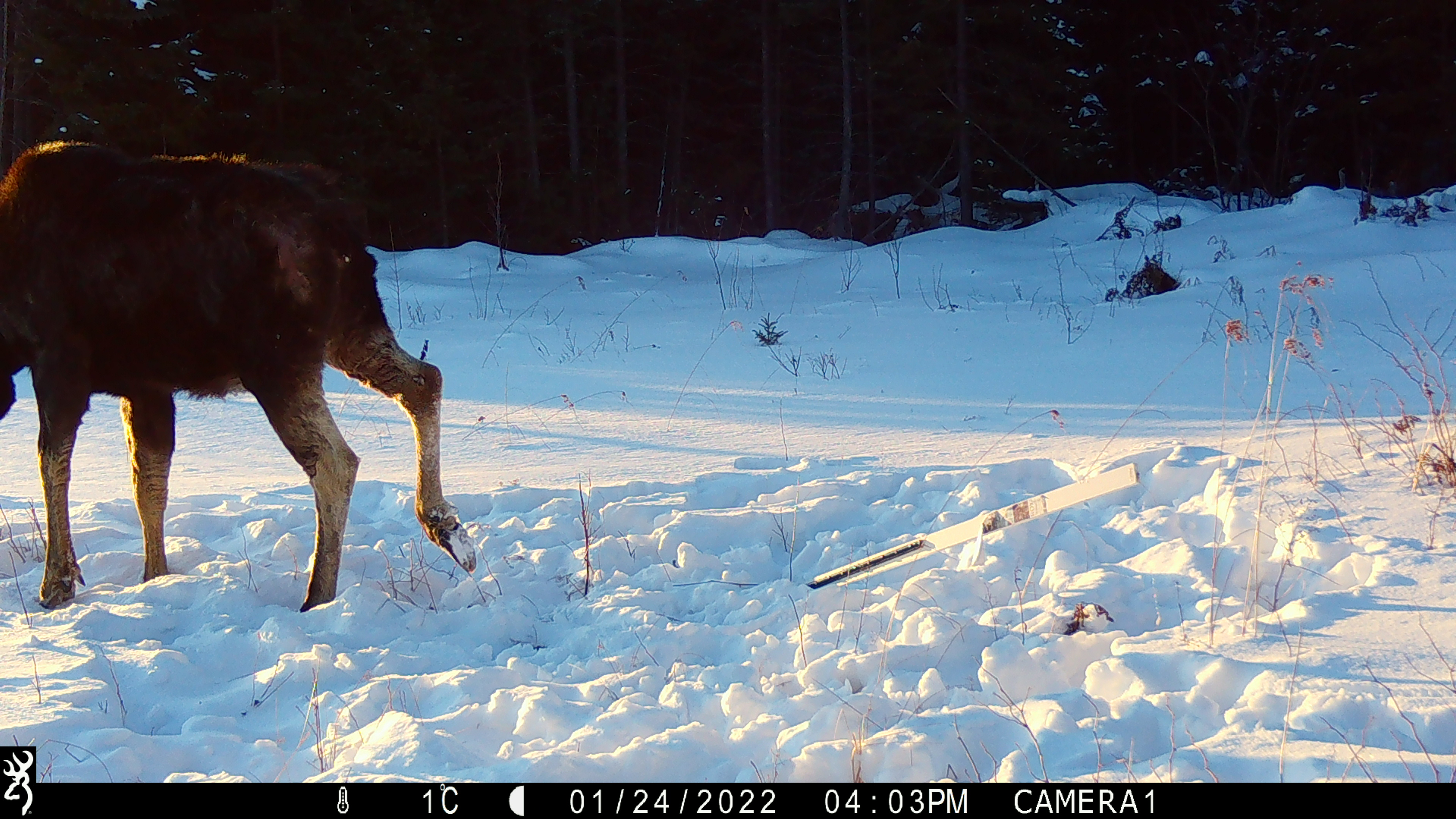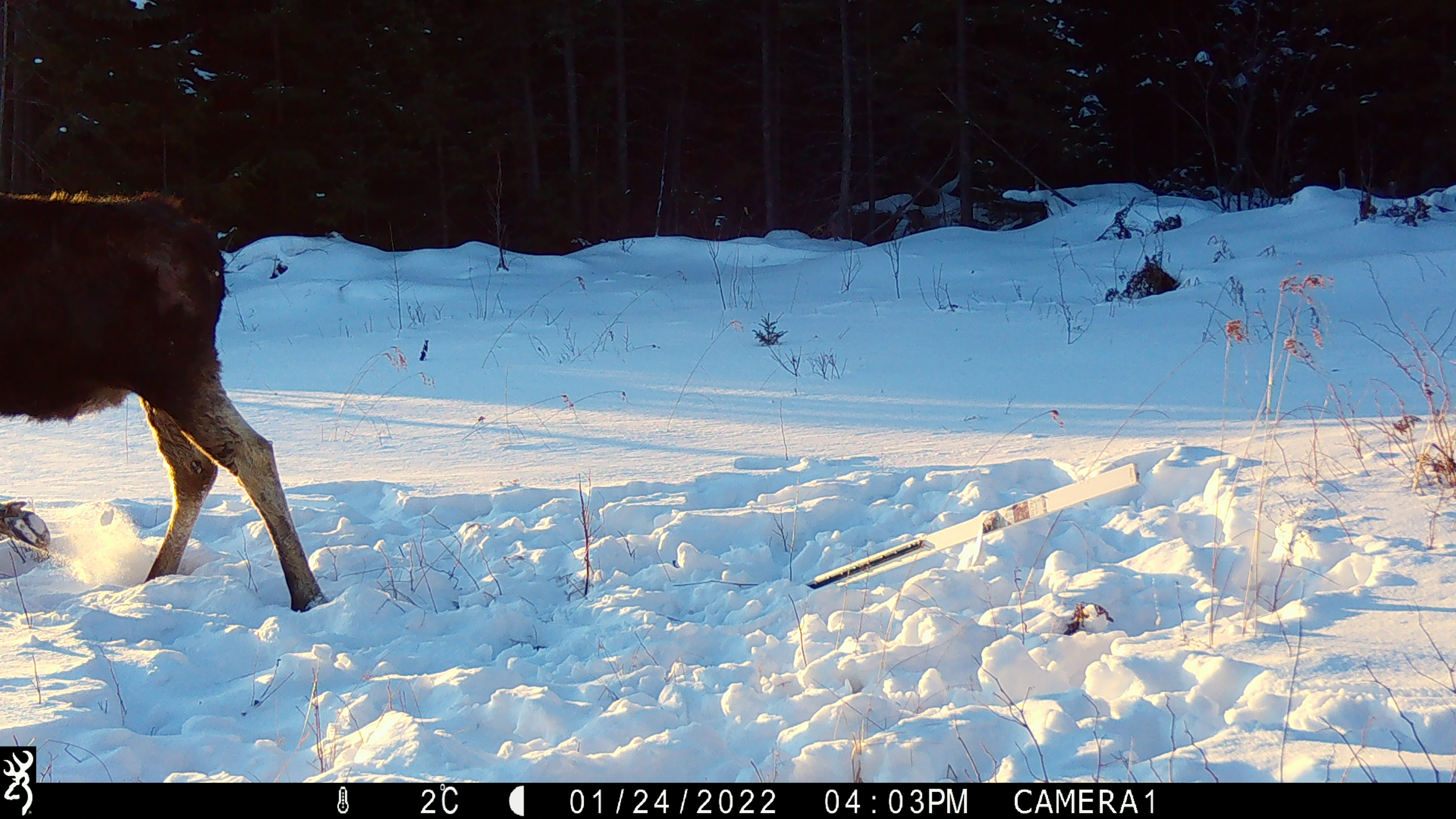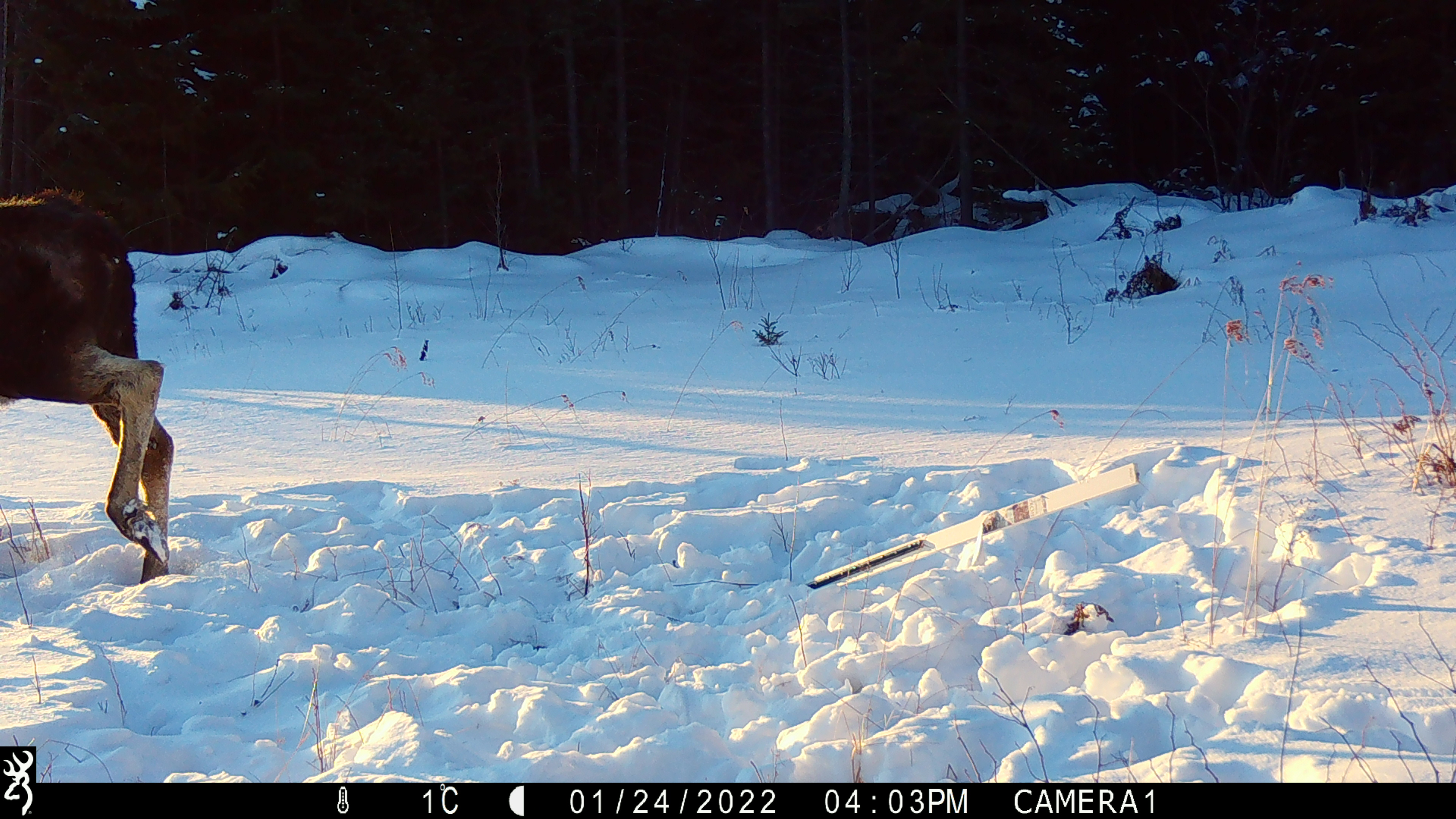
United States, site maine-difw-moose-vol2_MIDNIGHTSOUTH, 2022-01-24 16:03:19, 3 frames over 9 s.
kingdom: Animalia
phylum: Chordata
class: Mammalia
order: Artiodactyla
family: Cervidae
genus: Alces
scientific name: Alces alces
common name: moose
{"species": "moose (Alces alces)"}